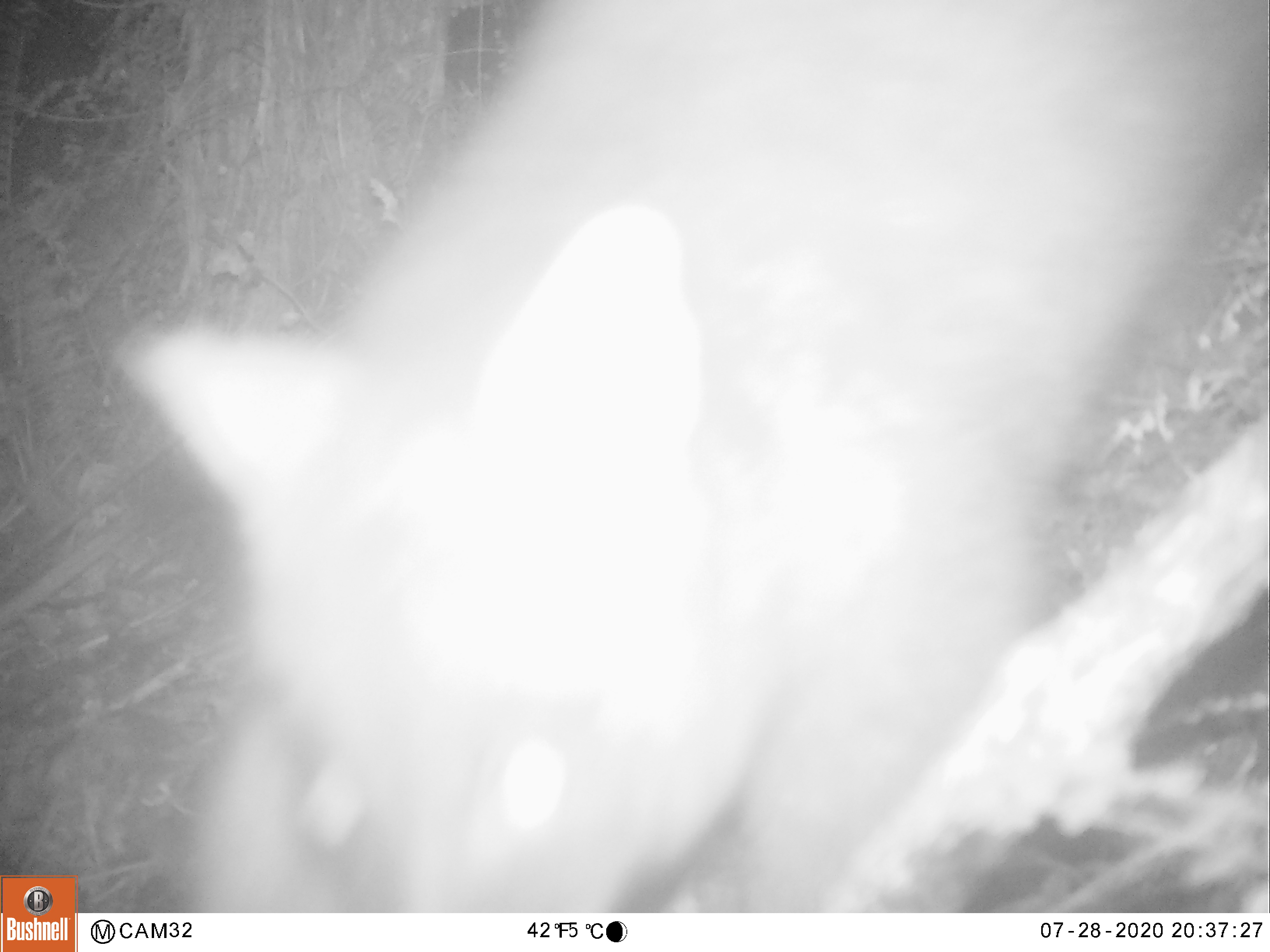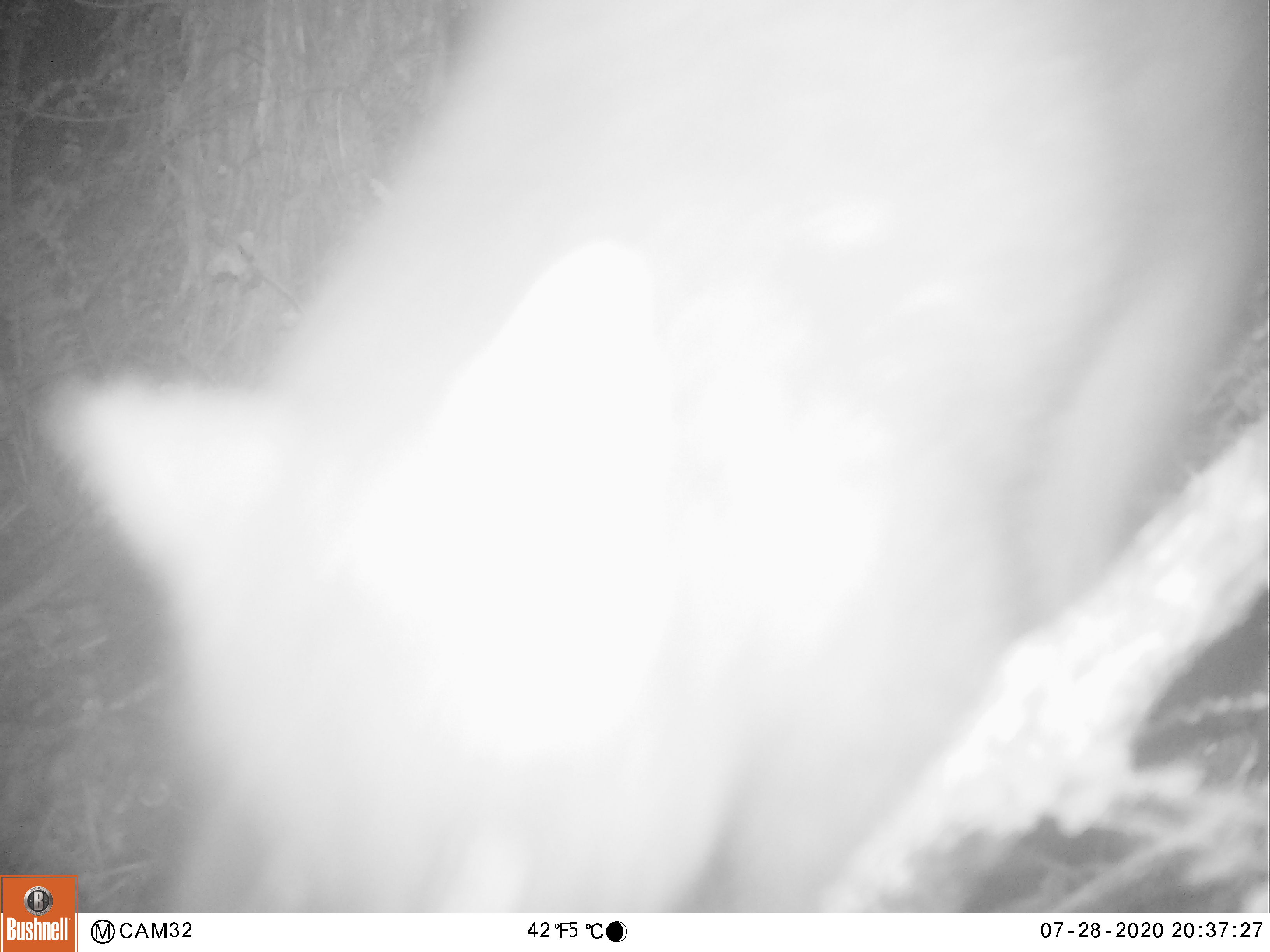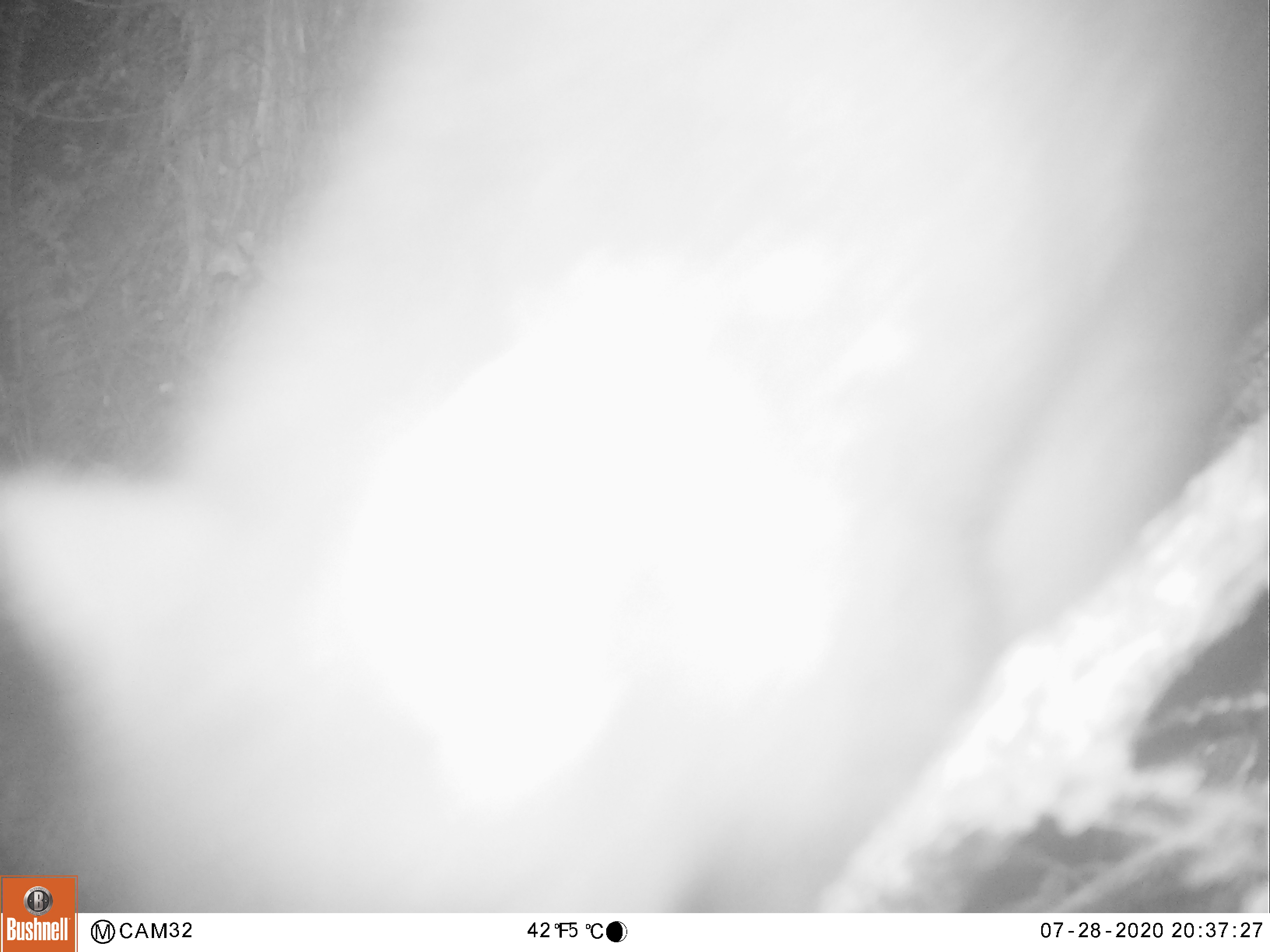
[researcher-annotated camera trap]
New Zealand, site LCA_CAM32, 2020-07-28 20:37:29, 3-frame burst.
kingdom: Animalia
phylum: Chordata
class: Mammalia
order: Diprotodontia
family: Phalangeridae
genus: Trichosurus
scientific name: Trichosurus vulpecula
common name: common brushtail possum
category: possum